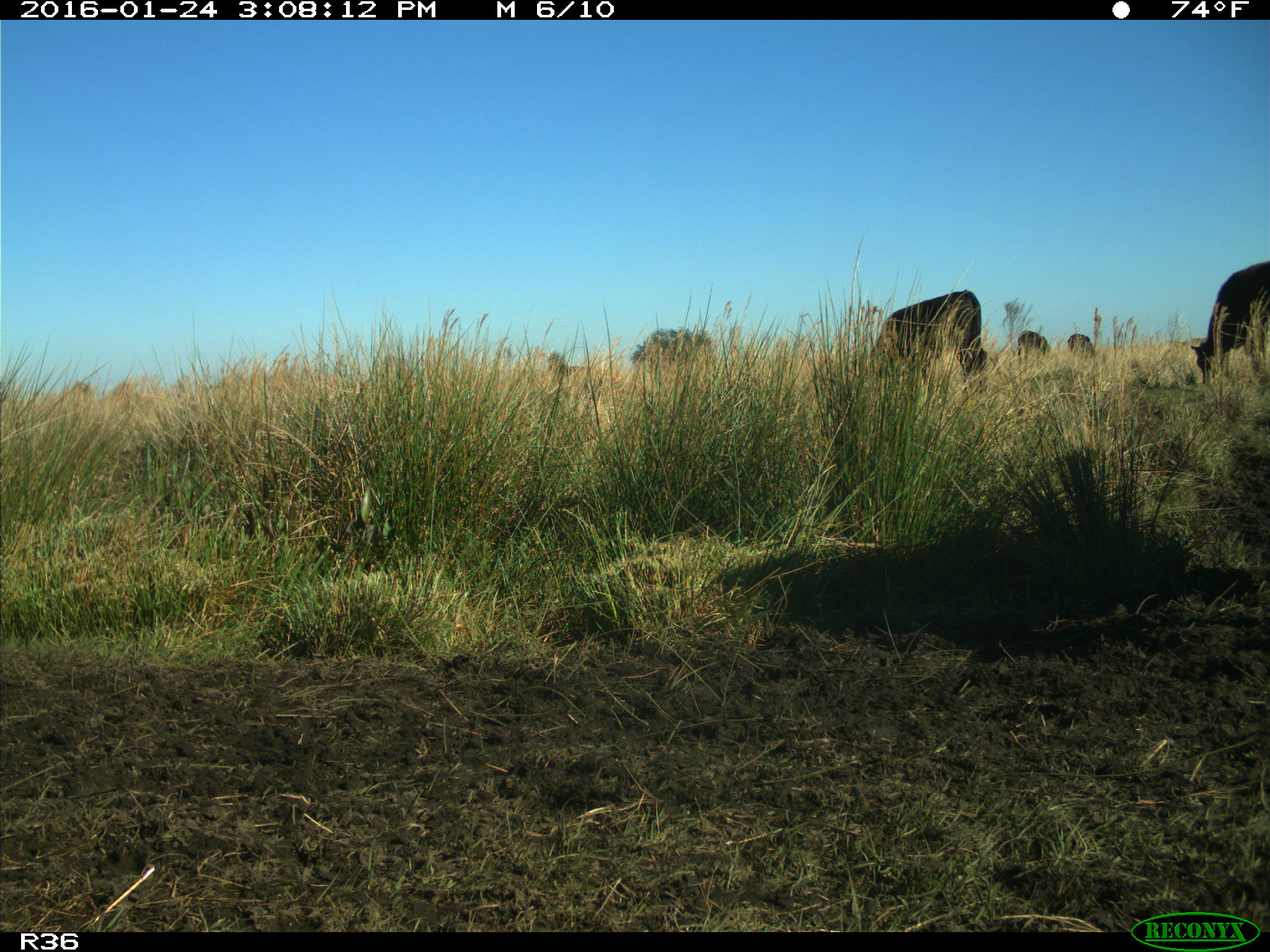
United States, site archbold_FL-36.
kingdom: Animalia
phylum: Chordata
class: Mammalia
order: Artiodactyla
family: Bovidae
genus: Bos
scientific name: Bos taurus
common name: domestic cow